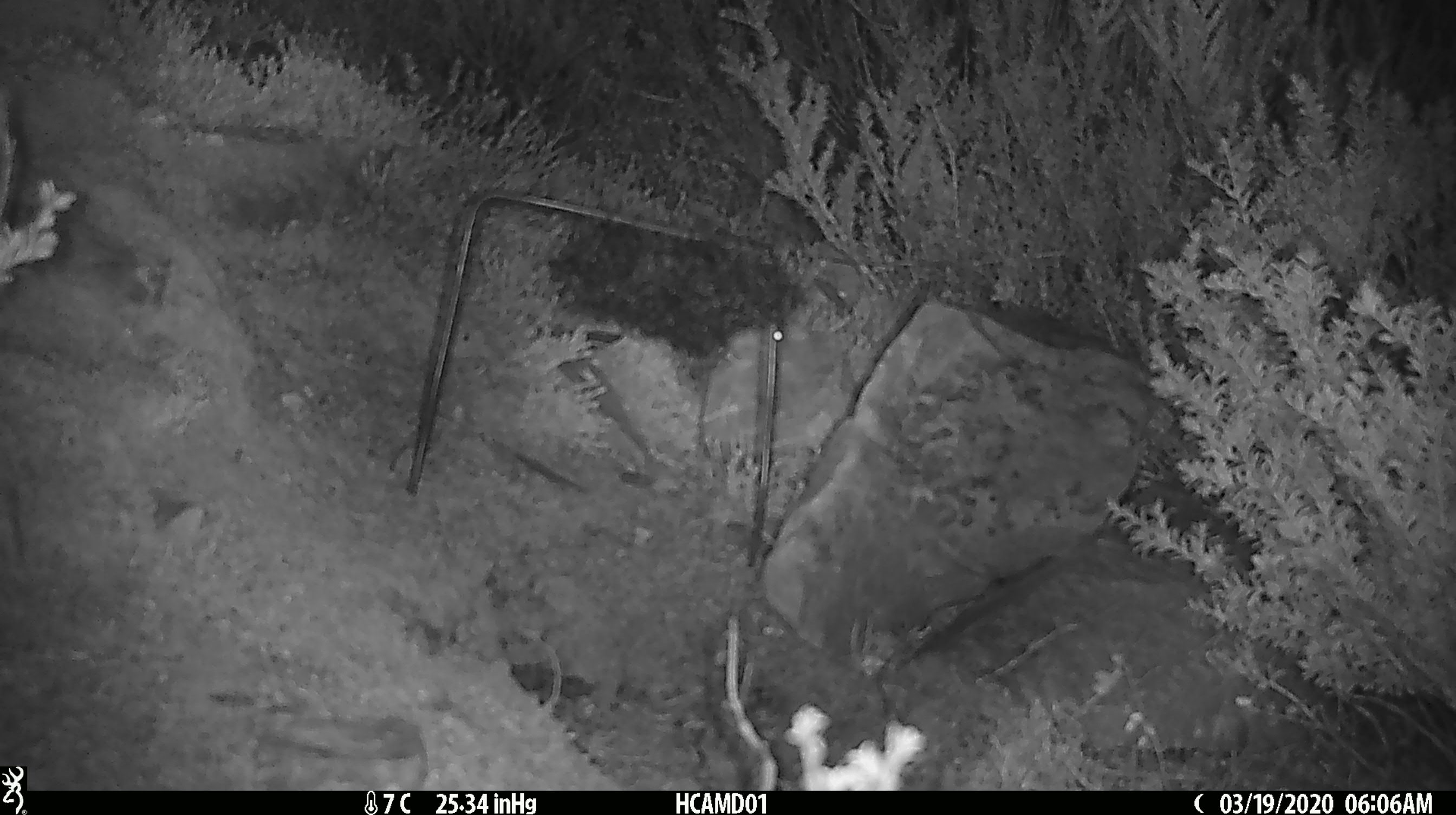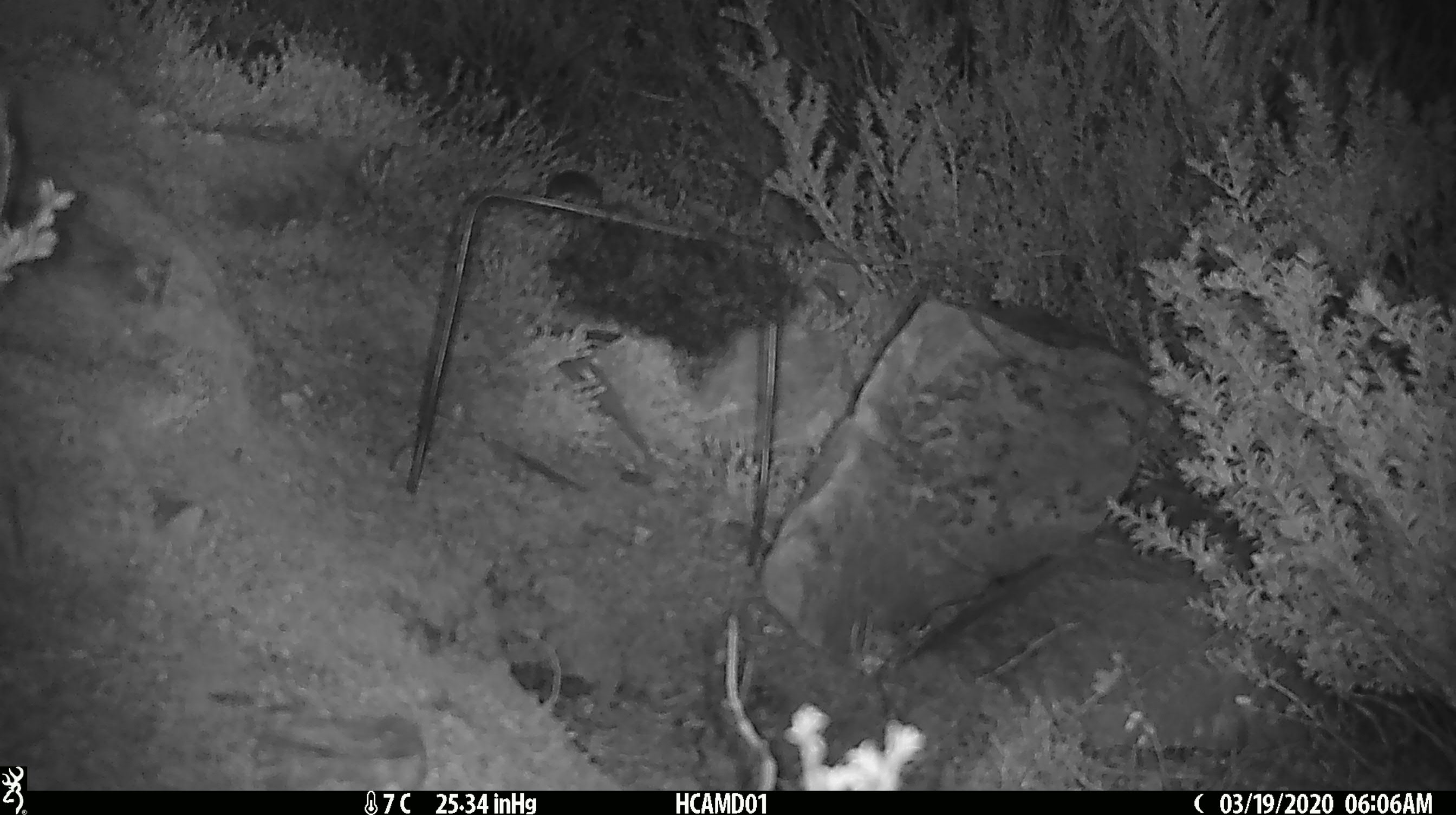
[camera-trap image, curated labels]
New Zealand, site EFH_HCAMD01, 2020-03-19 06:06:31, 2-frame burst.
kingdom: Animalia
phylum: Chordata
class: Mammalia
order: Rodentia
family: Muridae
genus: Mus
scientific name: Mus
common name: mouse